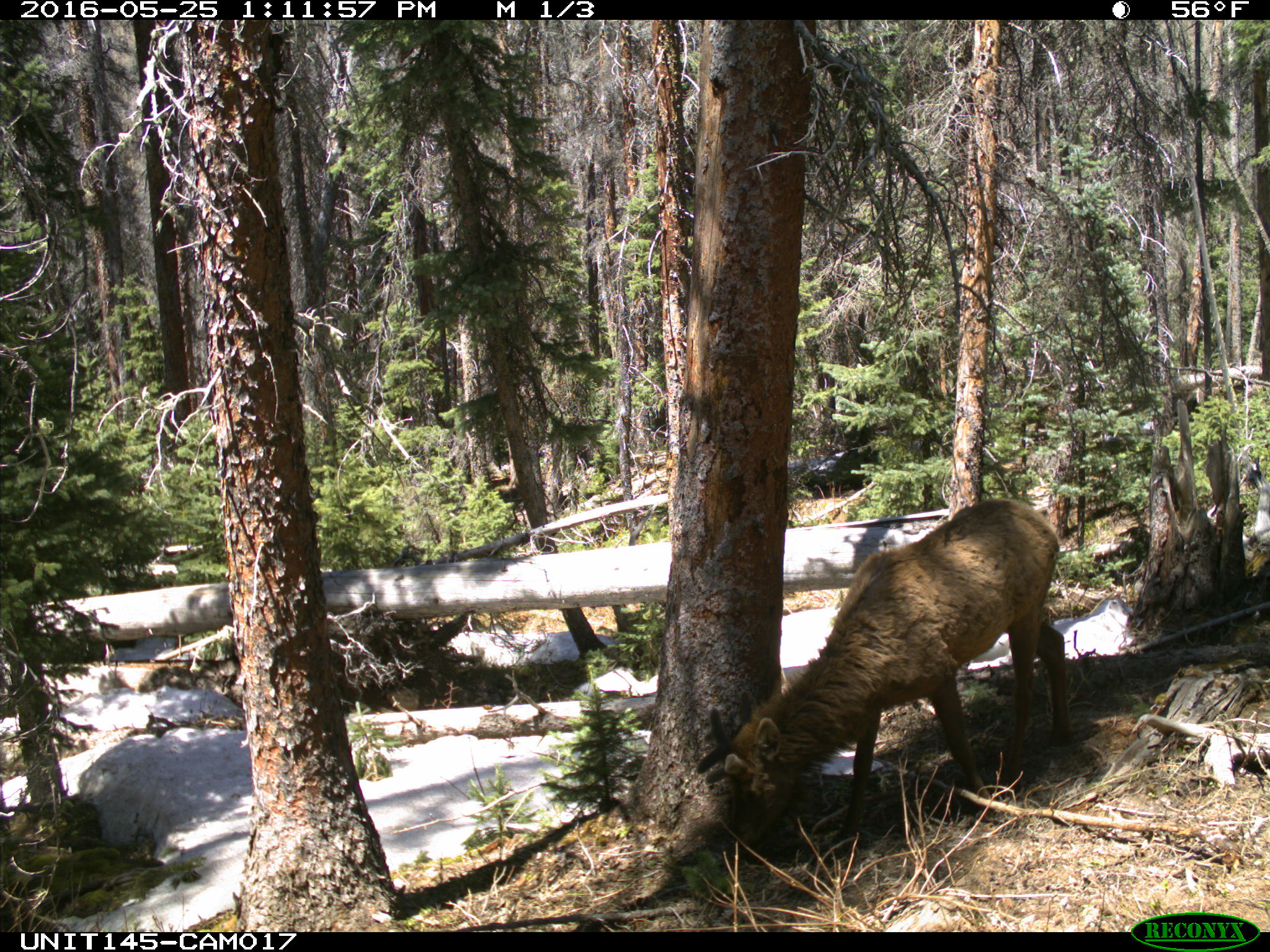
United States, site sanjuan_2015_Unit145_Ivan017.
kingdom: Animalia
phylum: Chordata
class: Mammalia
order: Artiodactyla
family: Cervidae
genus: Cervus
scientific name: Cervus elaphus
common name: red deer